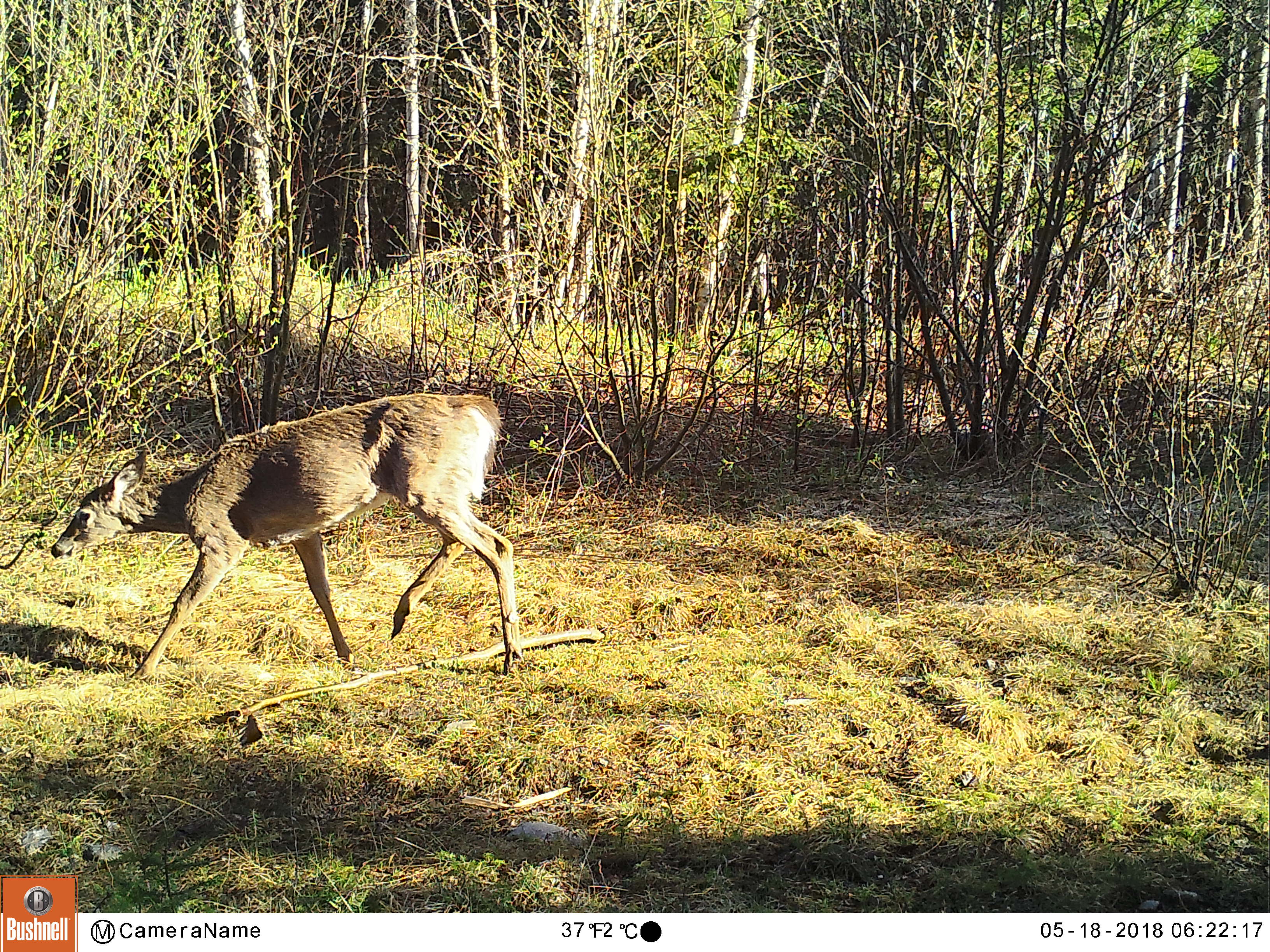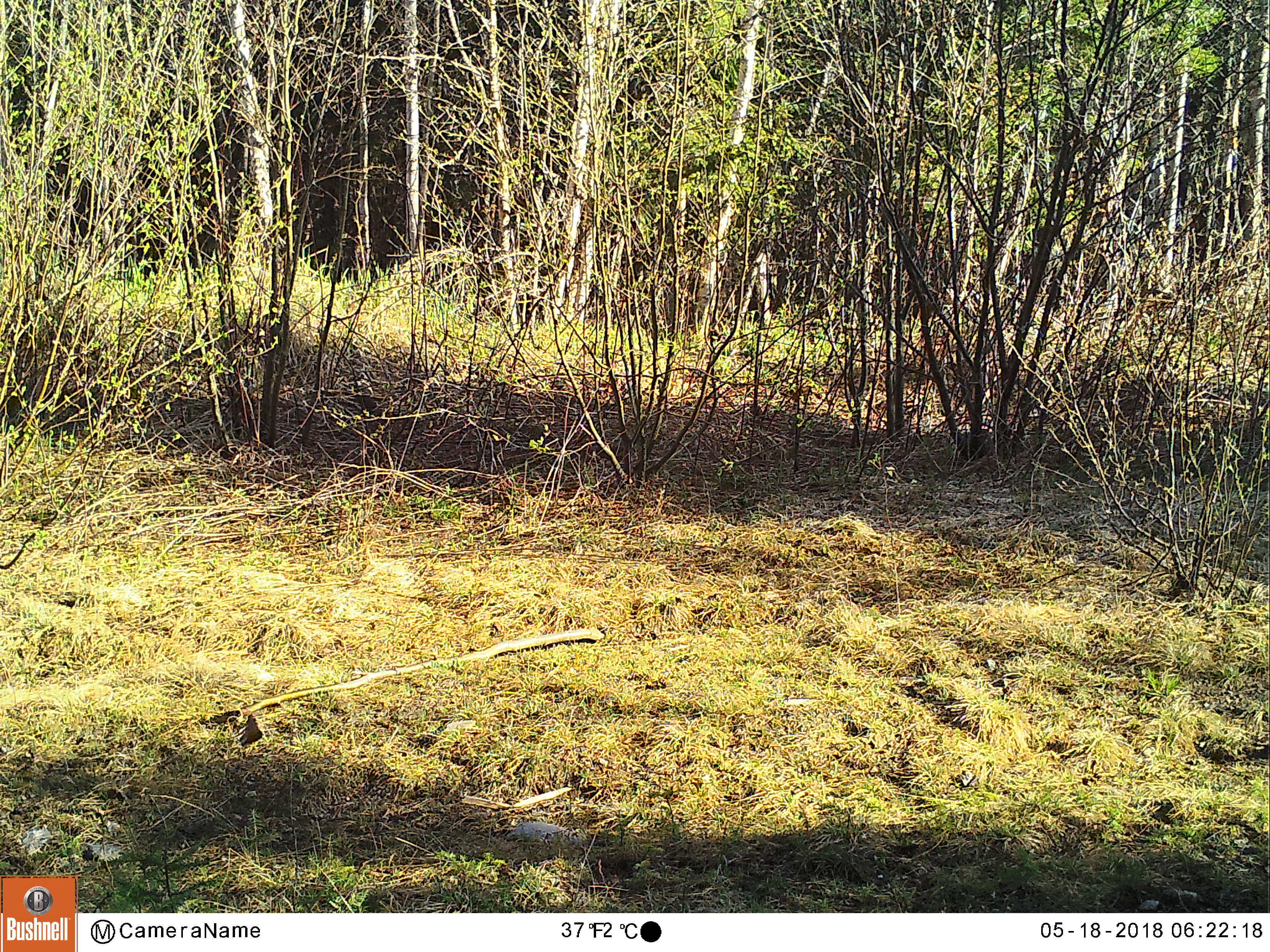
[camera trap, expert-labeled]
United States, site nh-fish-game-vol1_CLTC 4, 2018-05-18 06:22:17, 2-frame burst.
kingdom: Animalia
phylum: Chordata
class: Mammalia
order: Artiodactyla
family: Cervidae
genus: Odocoileus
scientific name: Odocoileus virginianus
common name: white-tailed deer